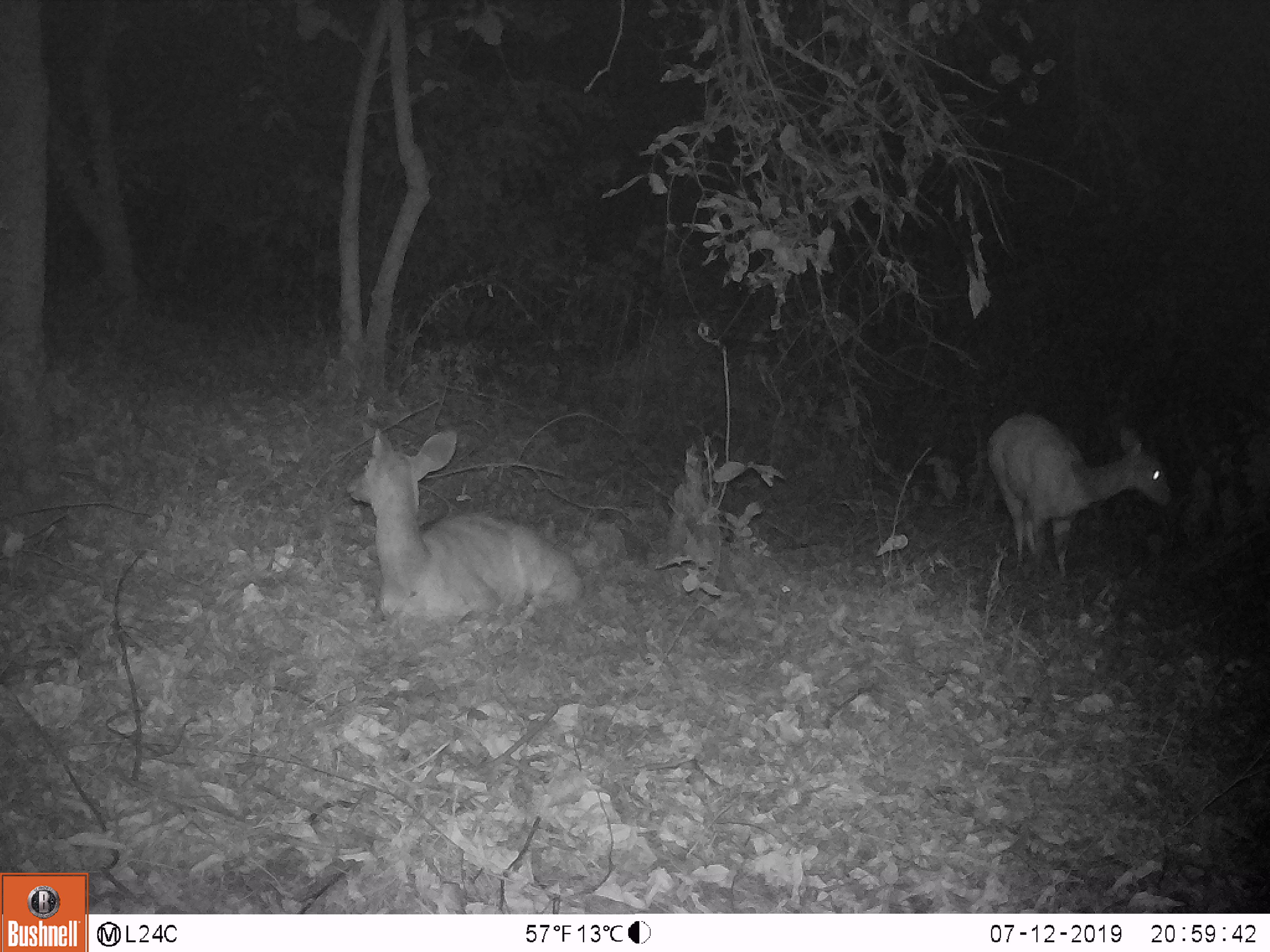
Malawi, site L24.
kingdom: Animalia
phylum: Chordata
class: Mammalia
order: Artiodactyla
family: Bovidae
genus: Tragelaphus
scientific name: Tragelaphus sylvaticus sylvaticus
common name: cape bushbuck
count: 2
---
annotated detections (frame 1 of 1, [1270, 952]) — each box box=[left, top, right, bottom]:
cape bushbuck: box=[349, 418, 591, 628]; box=[977, 404, 1177, 599]